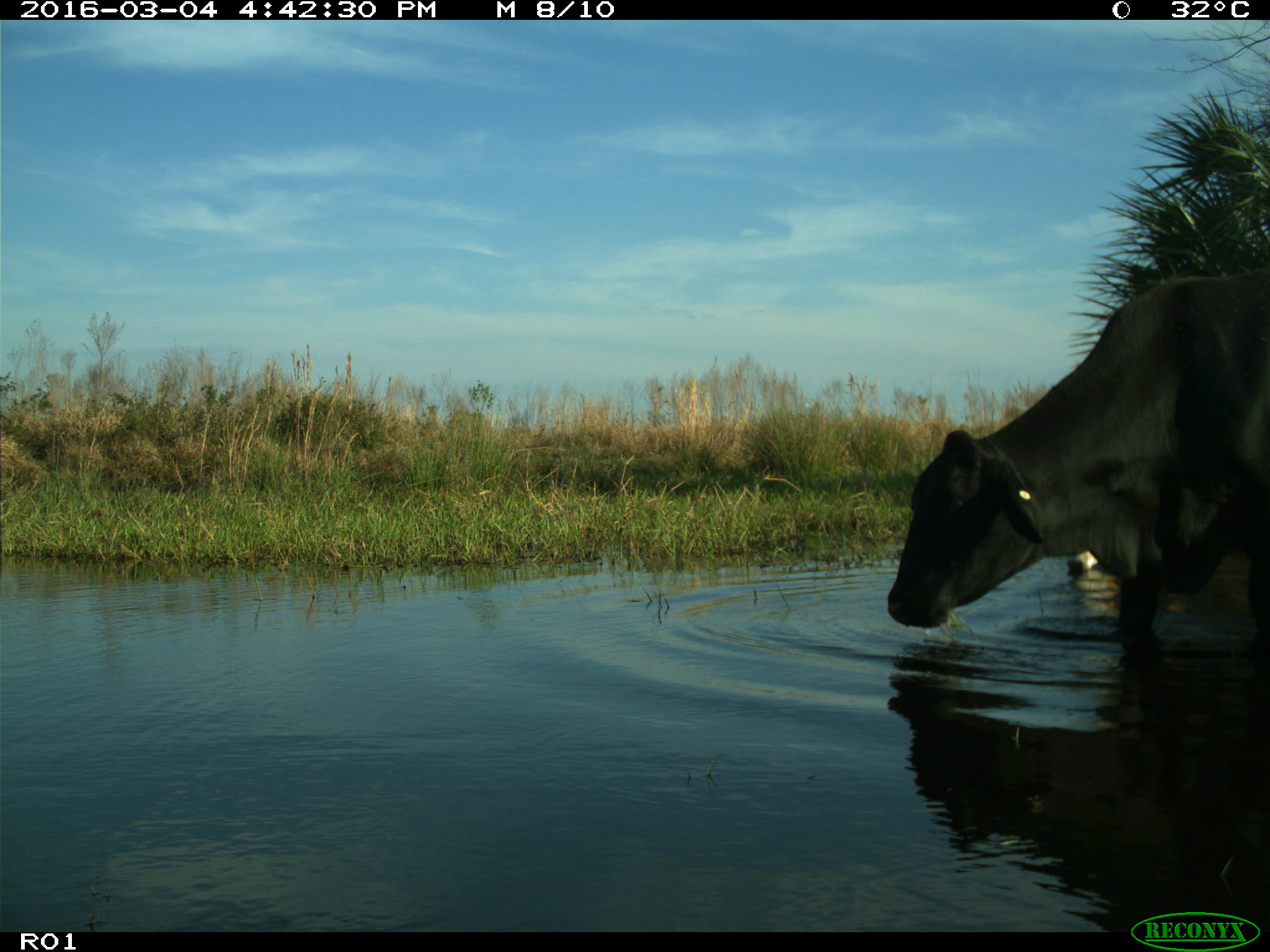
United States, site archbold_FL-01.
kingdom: Animalia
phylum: Chordata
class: Mammalia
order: Artiodactyla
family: Bovidae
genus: Bos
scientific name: Bos taurus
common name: domestic cow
Bos taurus (domestic cow).